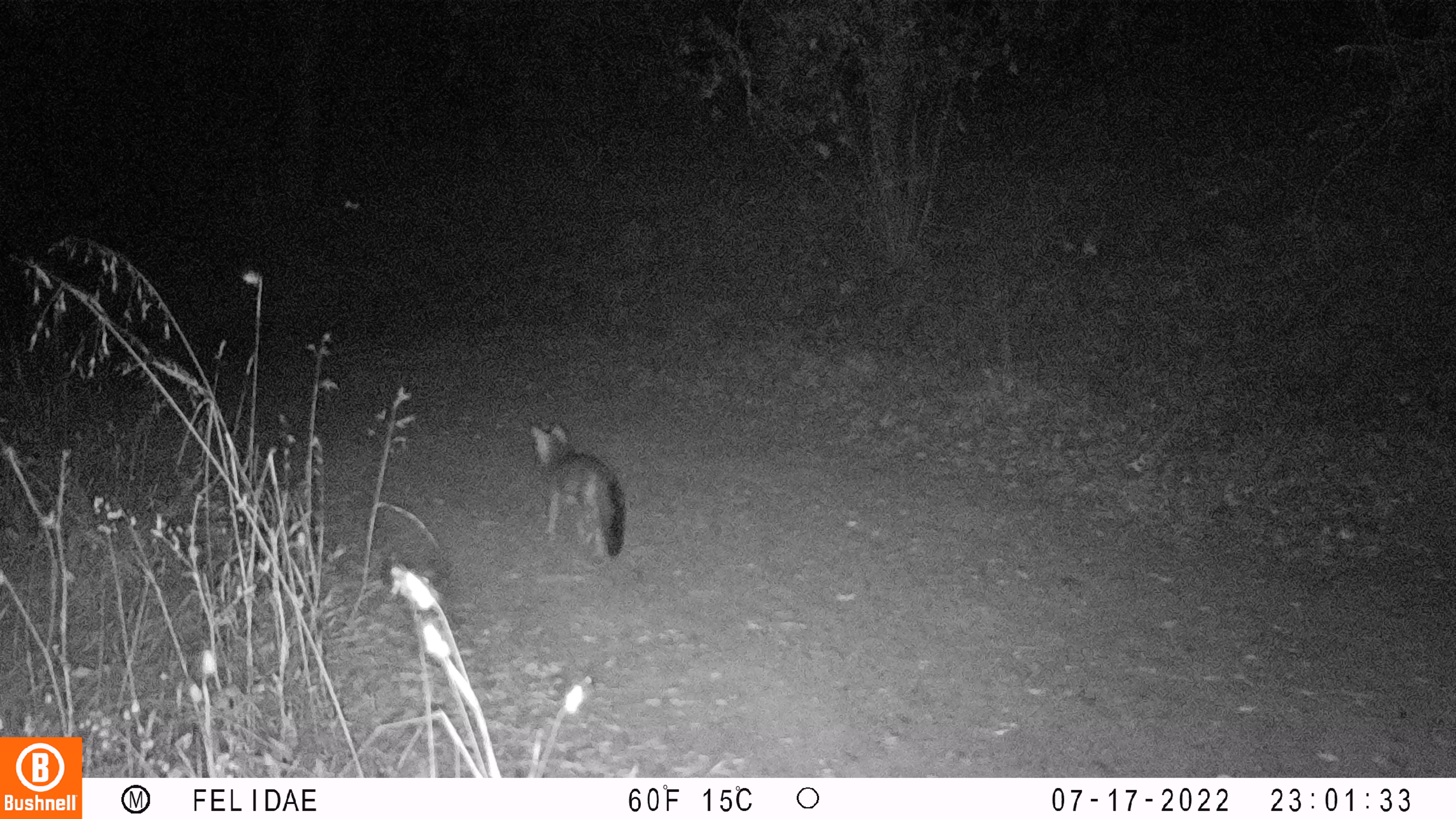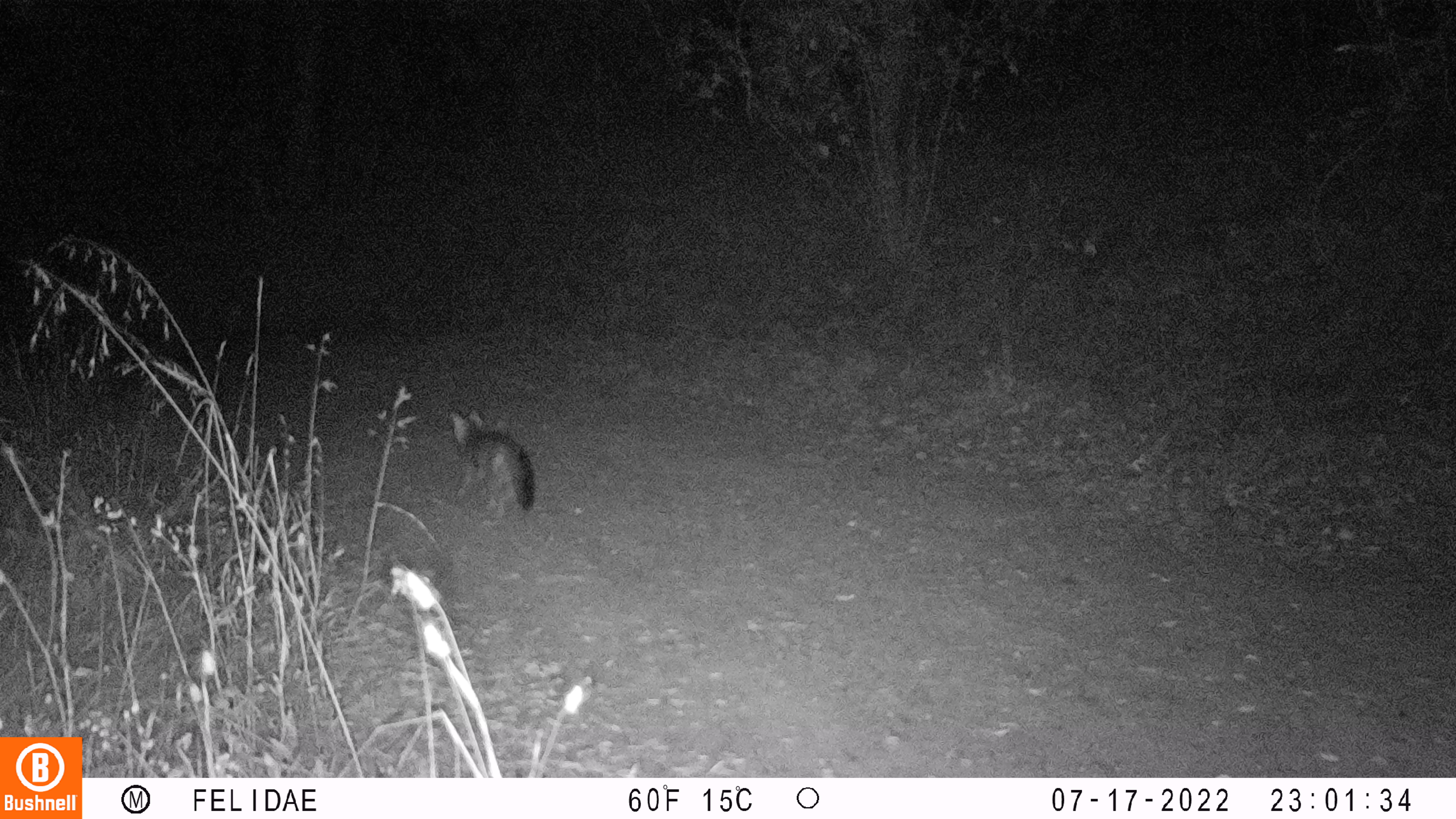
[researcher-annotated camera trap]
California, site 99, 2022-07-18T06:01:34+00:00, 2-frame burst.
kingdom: Animalia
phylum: Chordata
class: Mammalia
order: Carnivora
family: Canidae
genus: Urocyon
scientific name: Urocyon cinereoargenteus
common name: gray fox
Gray fox (Urocyon cinereoargenteus).